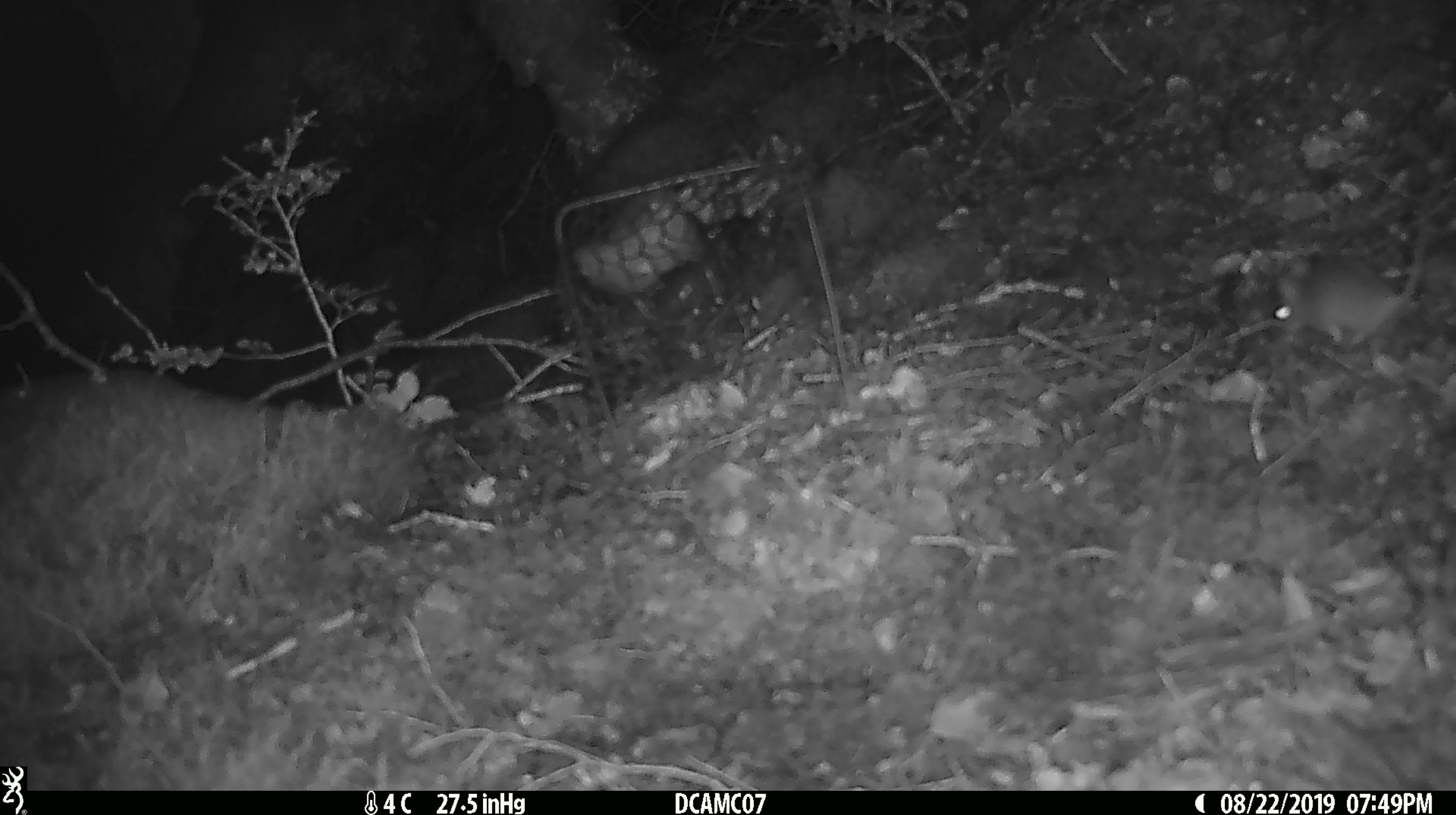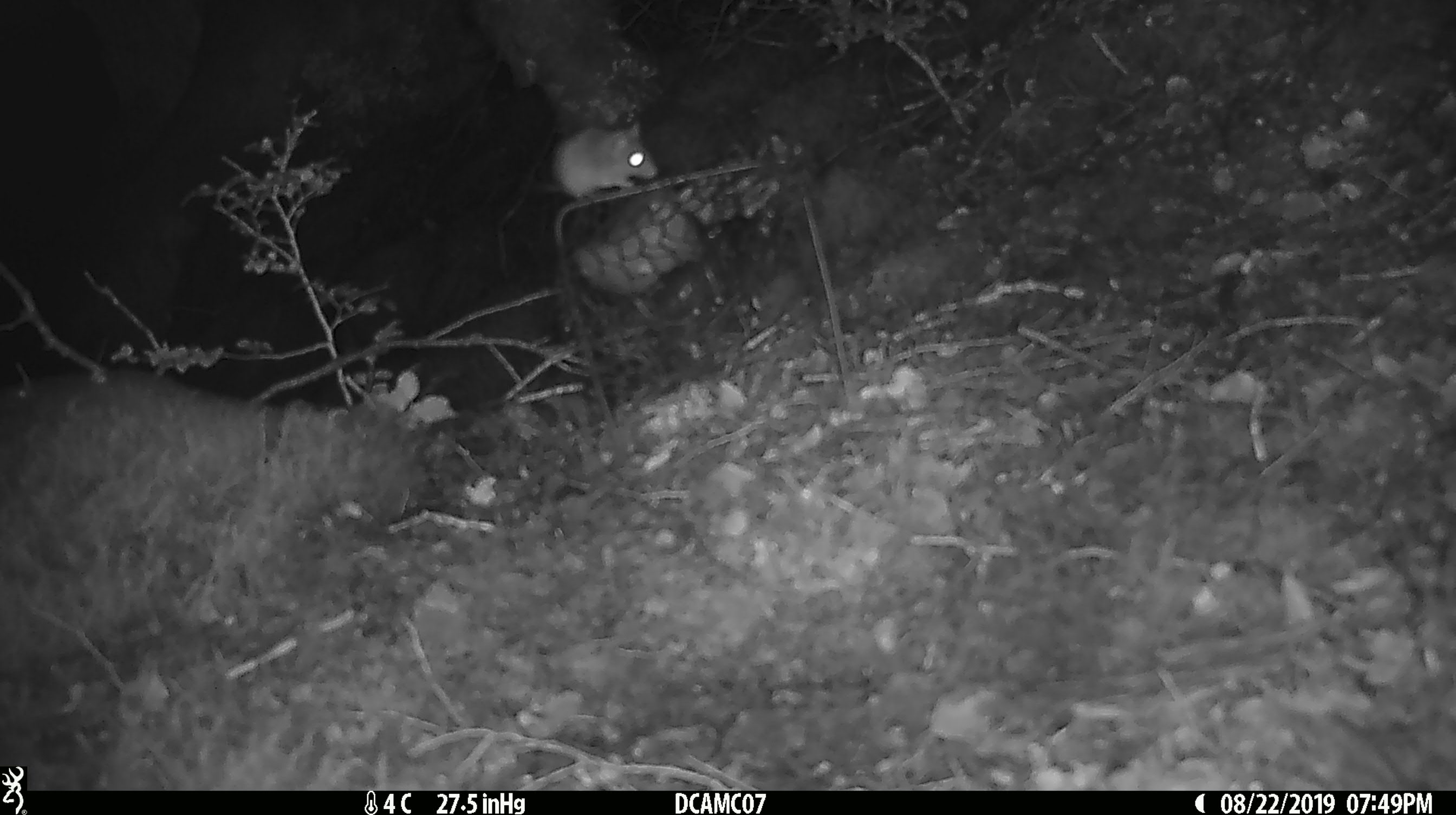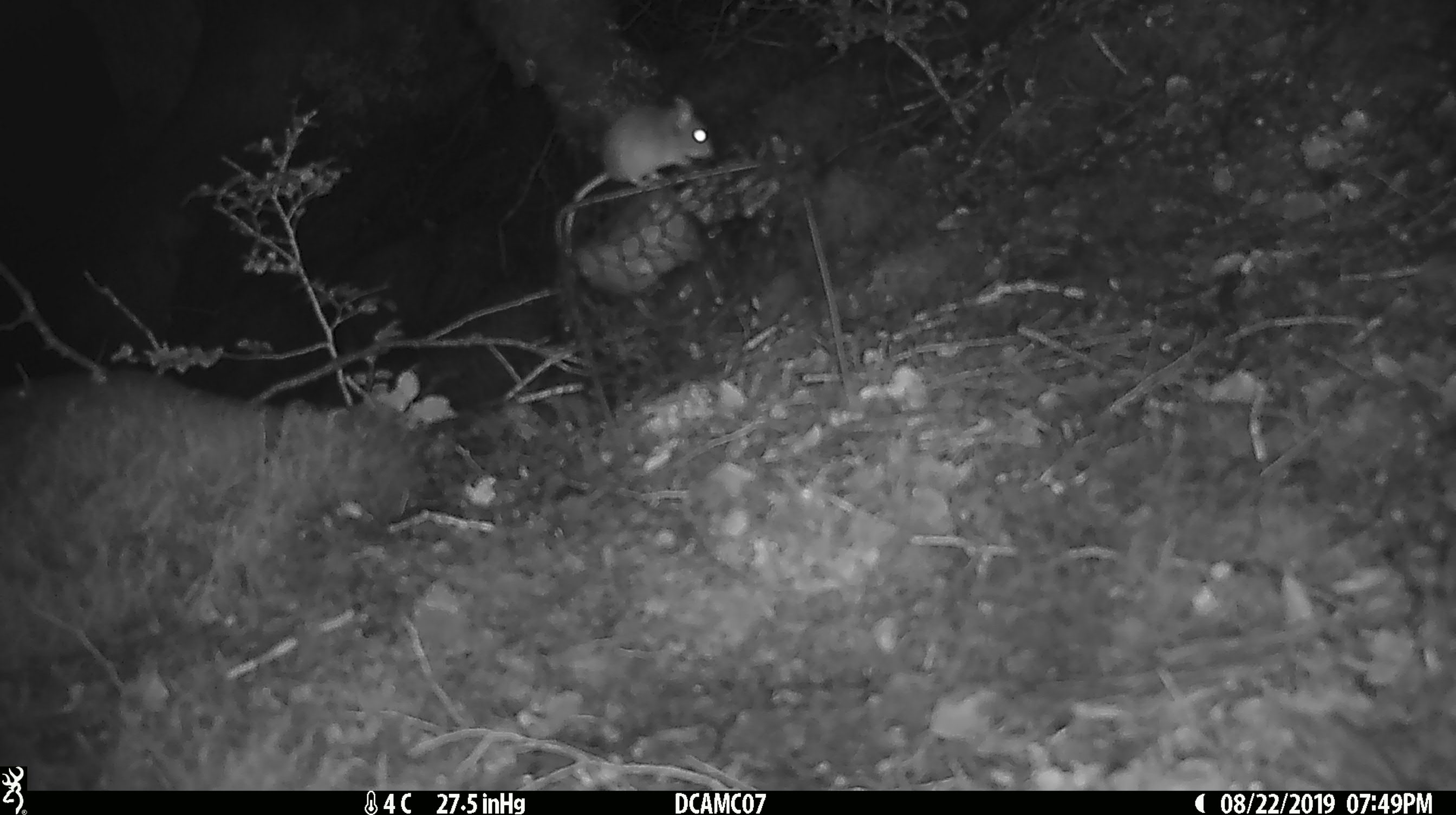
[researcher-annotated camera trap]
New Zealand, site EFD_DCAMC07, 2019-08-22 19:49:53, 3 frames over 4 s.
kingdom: Animalia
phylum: Chordata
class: Mammalia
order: Rodentia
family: Muridae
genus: Mus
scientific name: Mus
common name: mouse